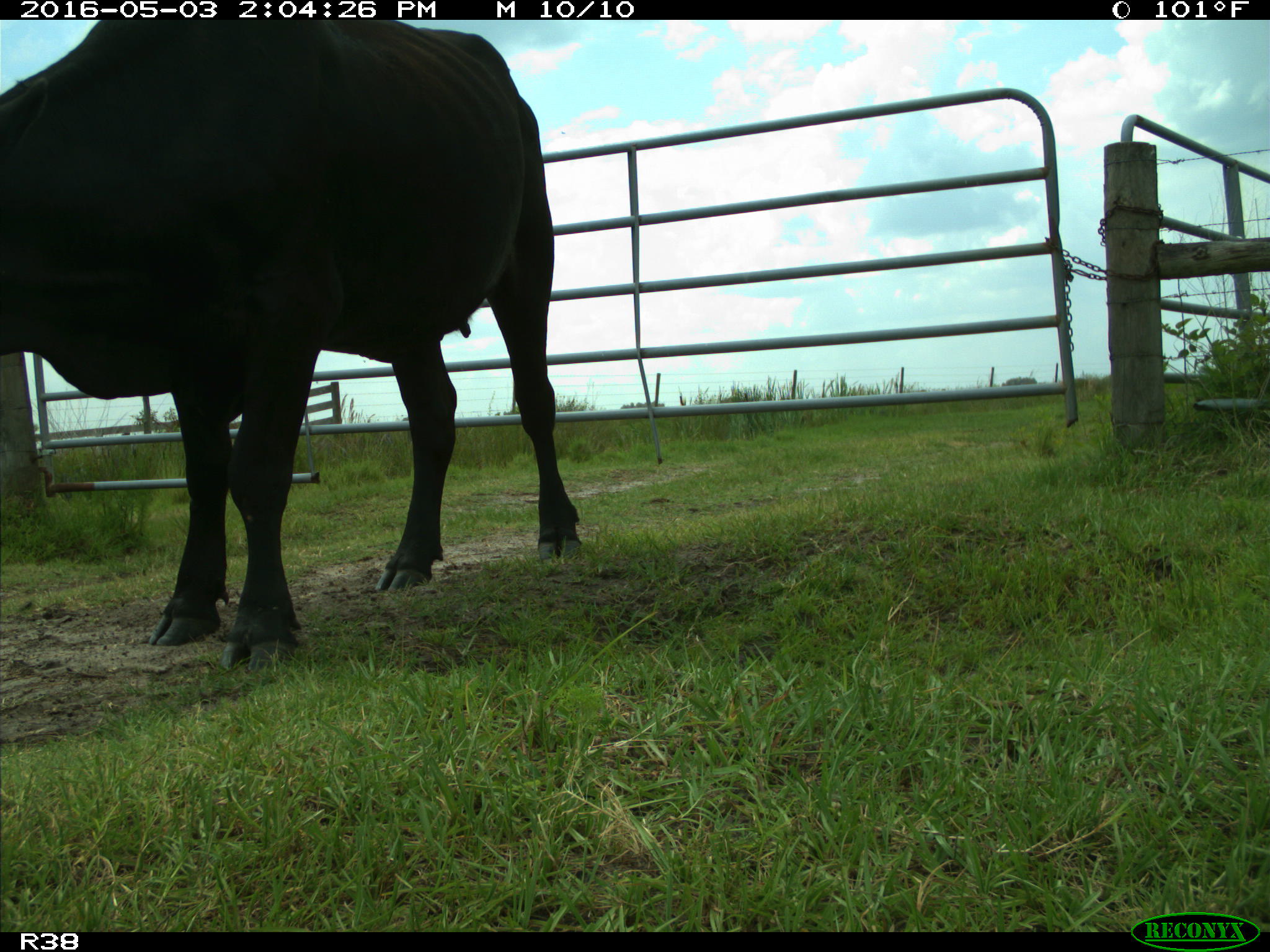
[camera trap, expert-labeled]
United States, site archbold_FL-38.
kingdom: Animalia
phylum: Chordata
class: Mammalia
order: Artiodactyla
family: Bovidae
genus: Bos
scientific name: Bos taurus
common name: domestic cow